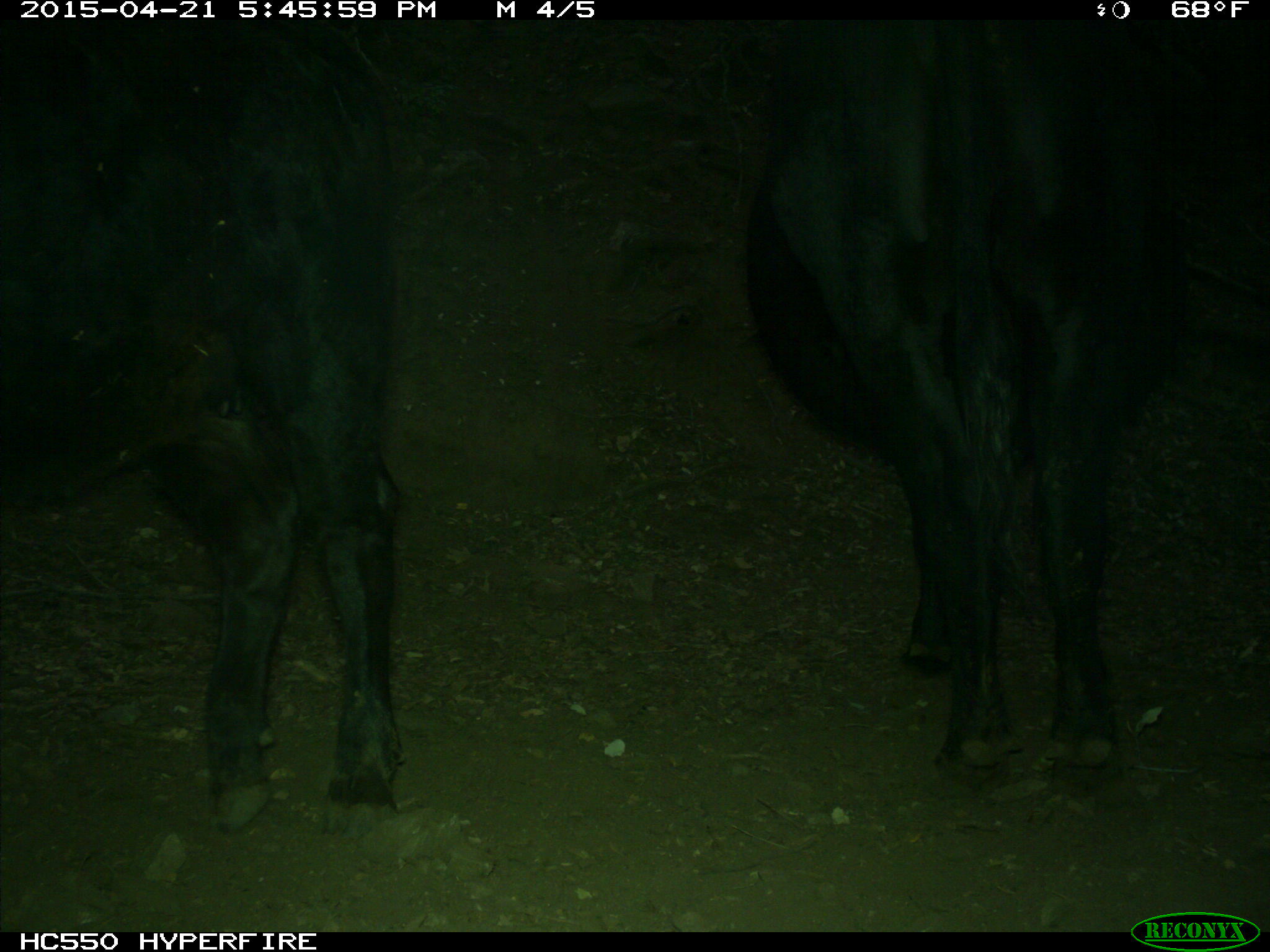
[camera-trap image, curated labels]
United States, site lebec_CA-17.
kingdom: Animalia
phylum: Chordata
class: Mammalia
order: Artiodactyla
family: Bovidae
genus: Bos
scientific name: Bos taurus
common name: domestic cow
Bos taurus (domestic cow).